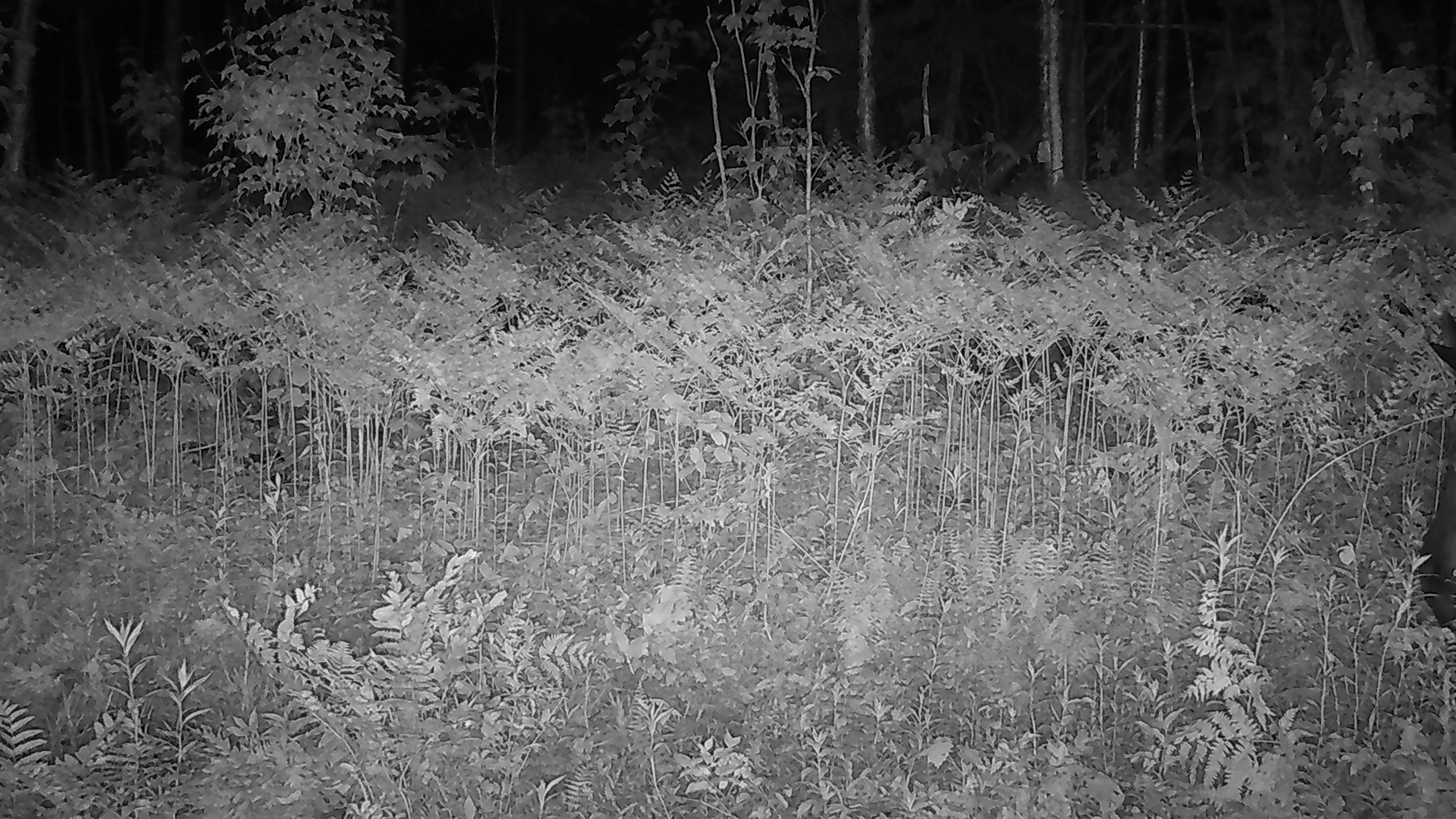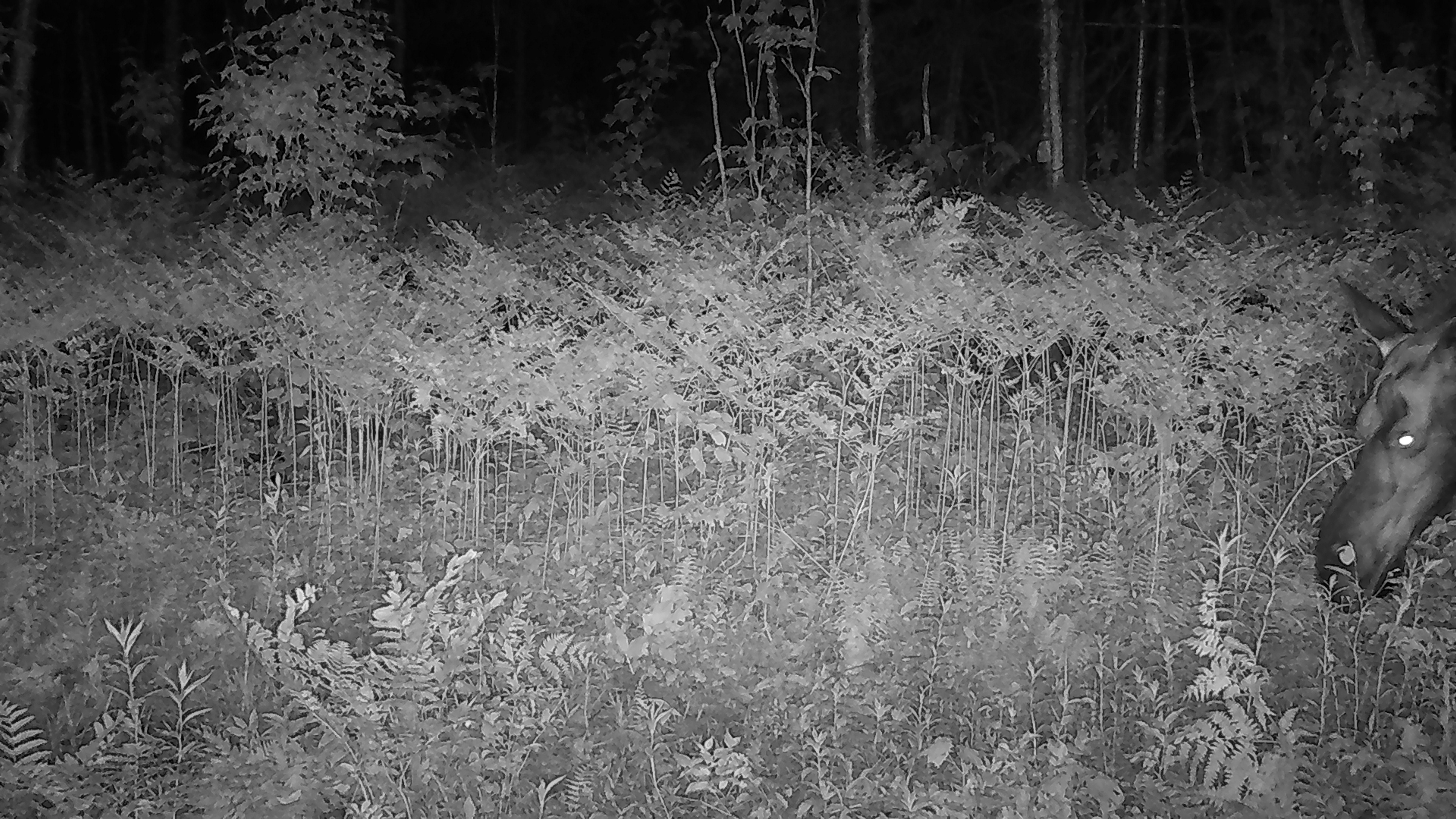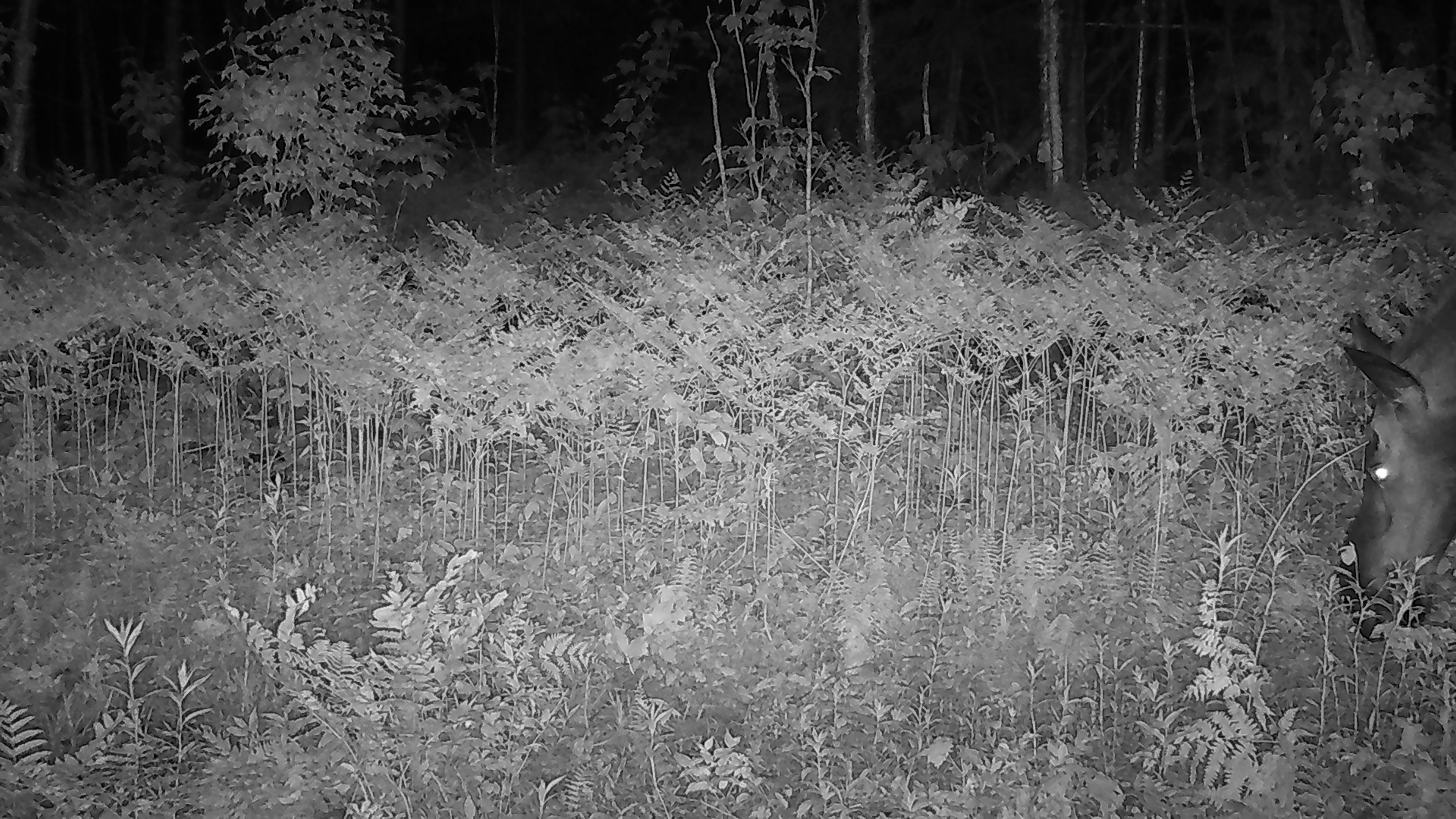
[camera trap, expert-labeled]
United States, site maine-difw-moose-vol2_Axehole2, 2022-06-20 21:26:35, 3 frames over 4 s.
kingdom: Animalia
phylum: Chordata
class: Mammalia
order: Artiodactyla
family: Cervidae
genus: Alces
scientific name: Alces alces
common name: moose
Moose (Alces alces).